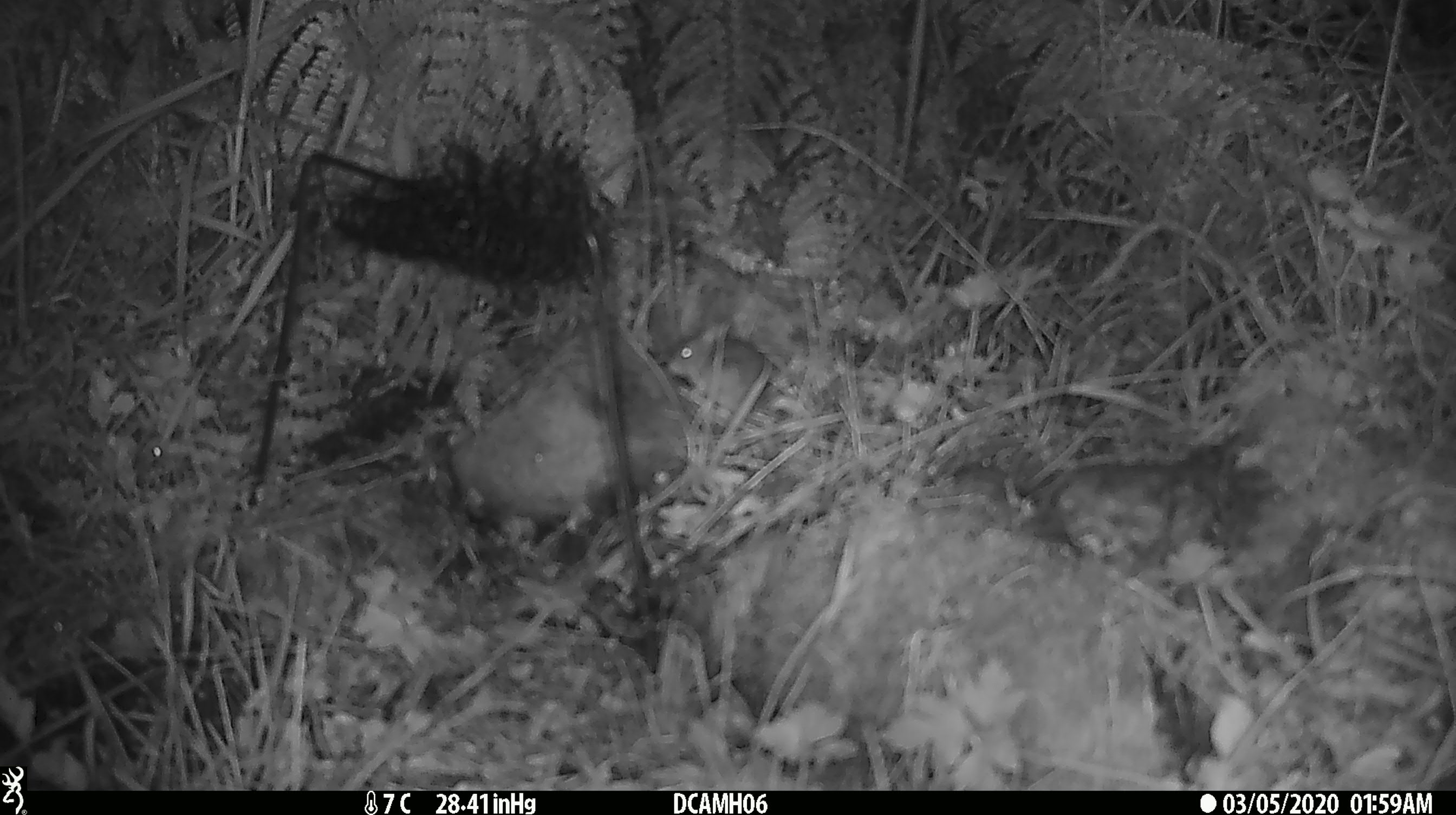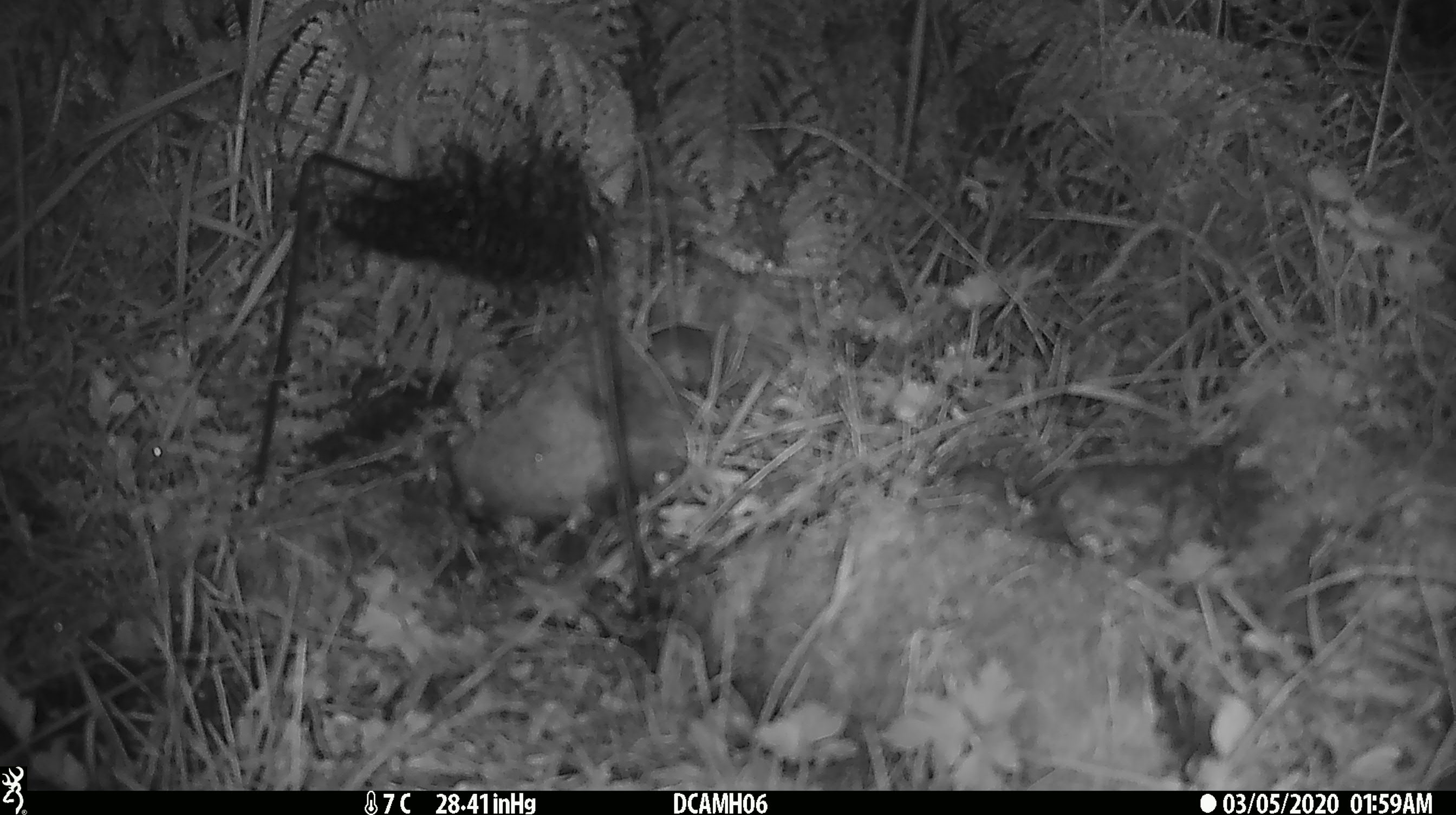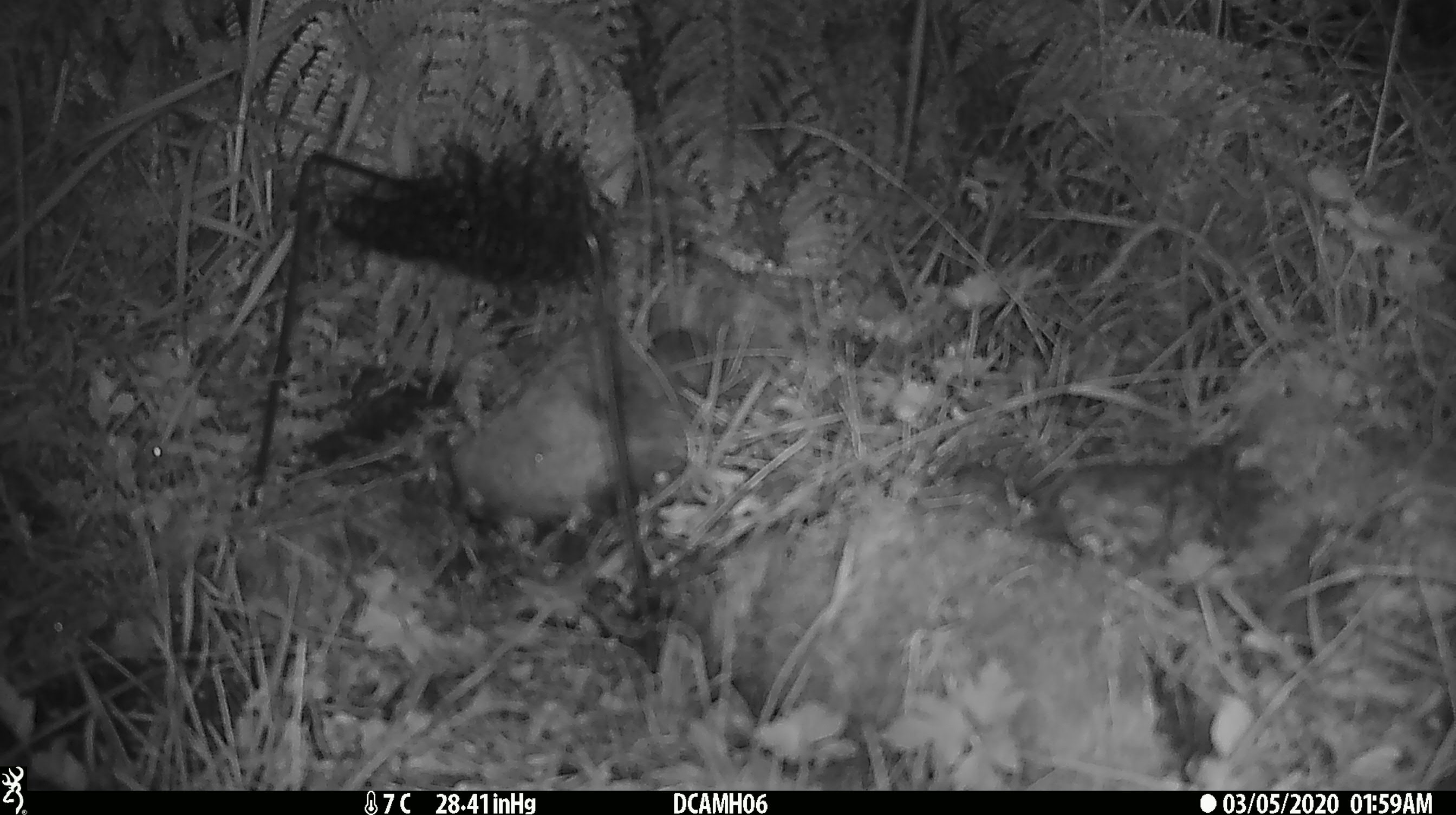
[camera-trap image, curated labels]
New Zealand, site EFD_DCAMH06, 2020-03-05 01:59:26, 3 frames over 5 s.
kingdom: Animalia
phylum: Chordata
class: Mammalia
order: Rodentia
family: Muridae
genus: Mus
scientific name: Mus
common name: mouse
Mouse (Mus).